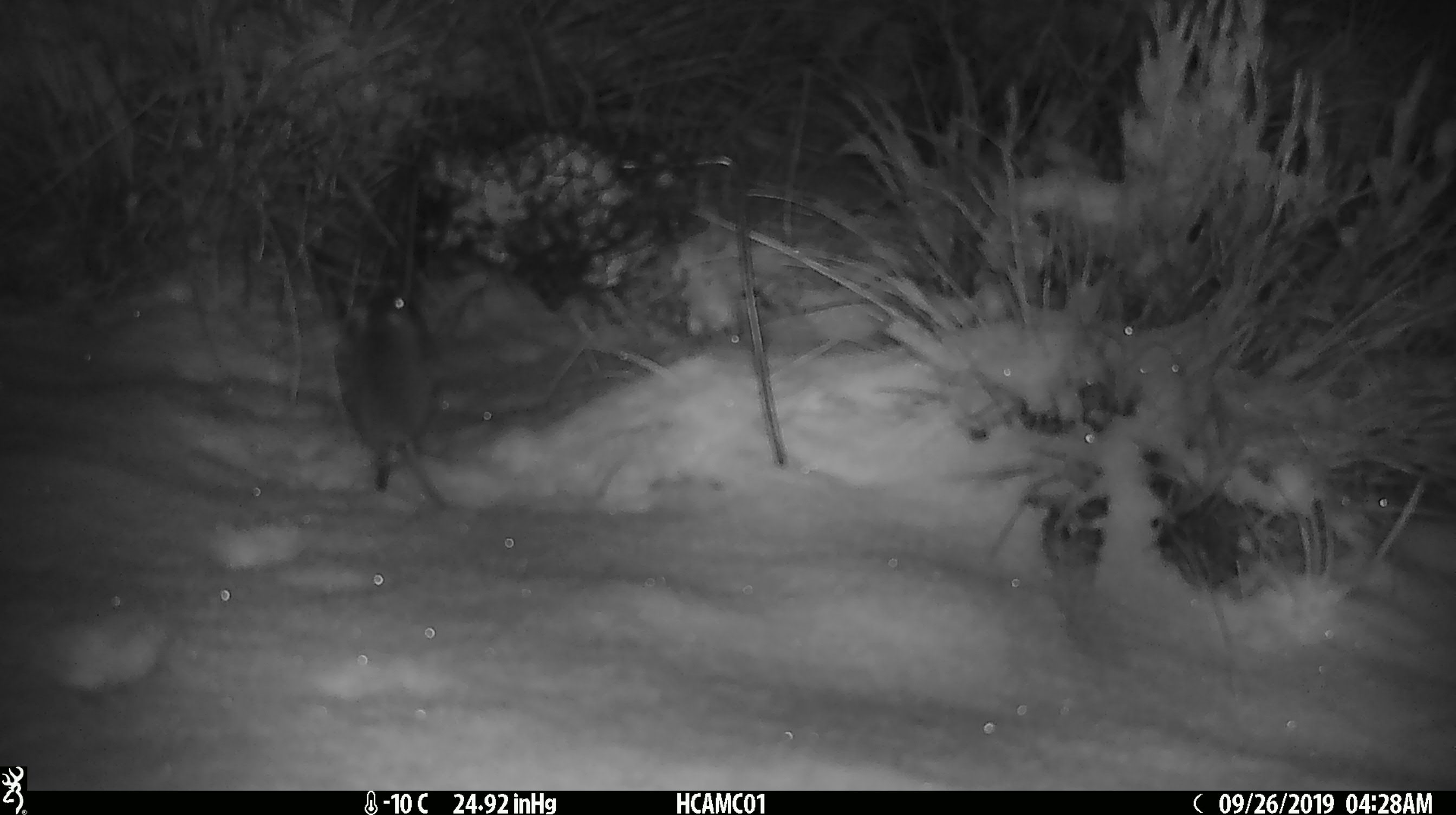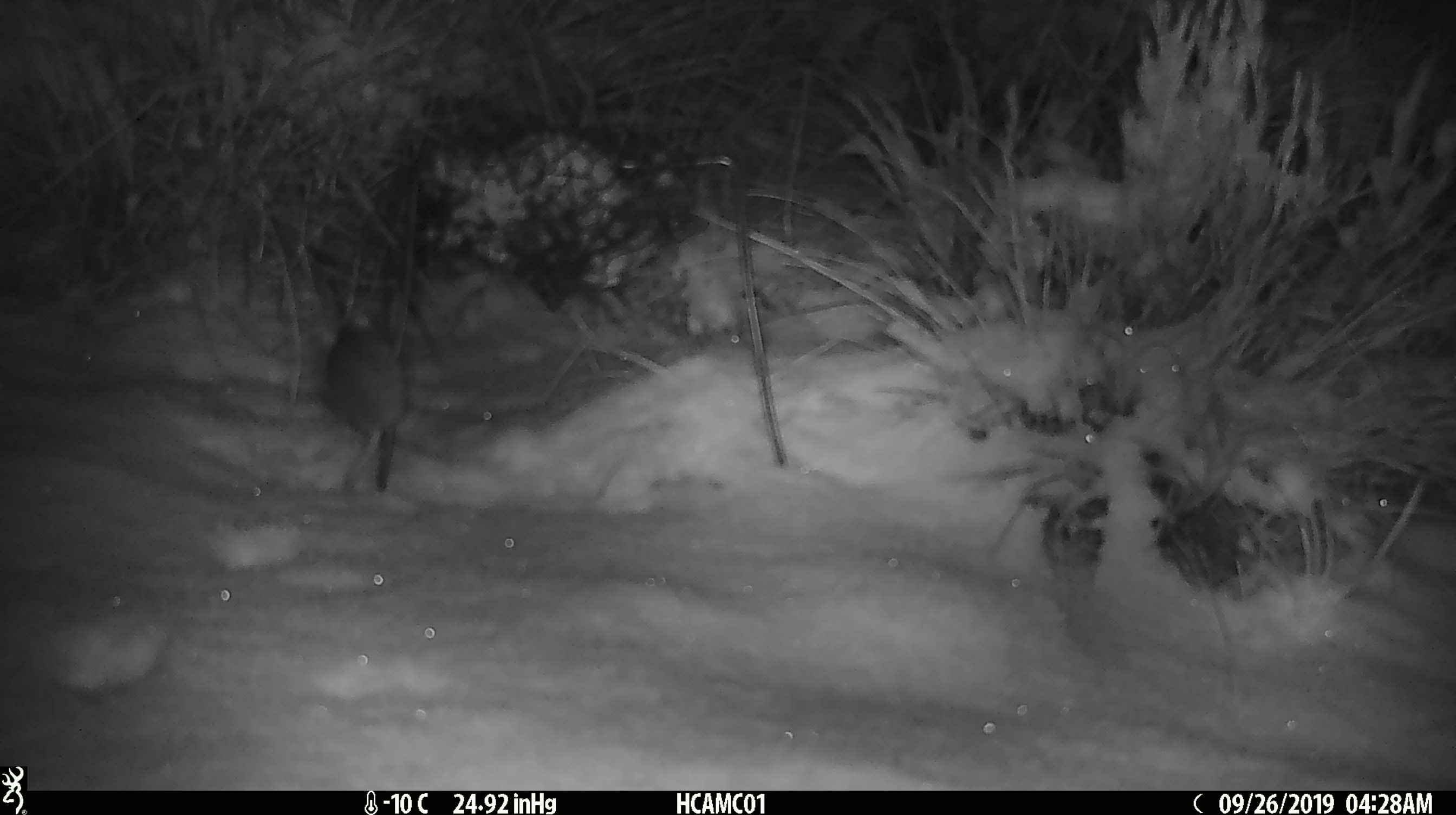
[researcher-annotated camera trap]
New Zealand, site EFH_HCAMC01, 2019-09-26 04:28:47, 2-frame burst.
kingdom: Animalia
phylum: Chordata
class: Mammalia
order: Rodentia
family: Muridae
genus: Mus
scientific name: Mus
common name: mouse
Mouse (Mus).